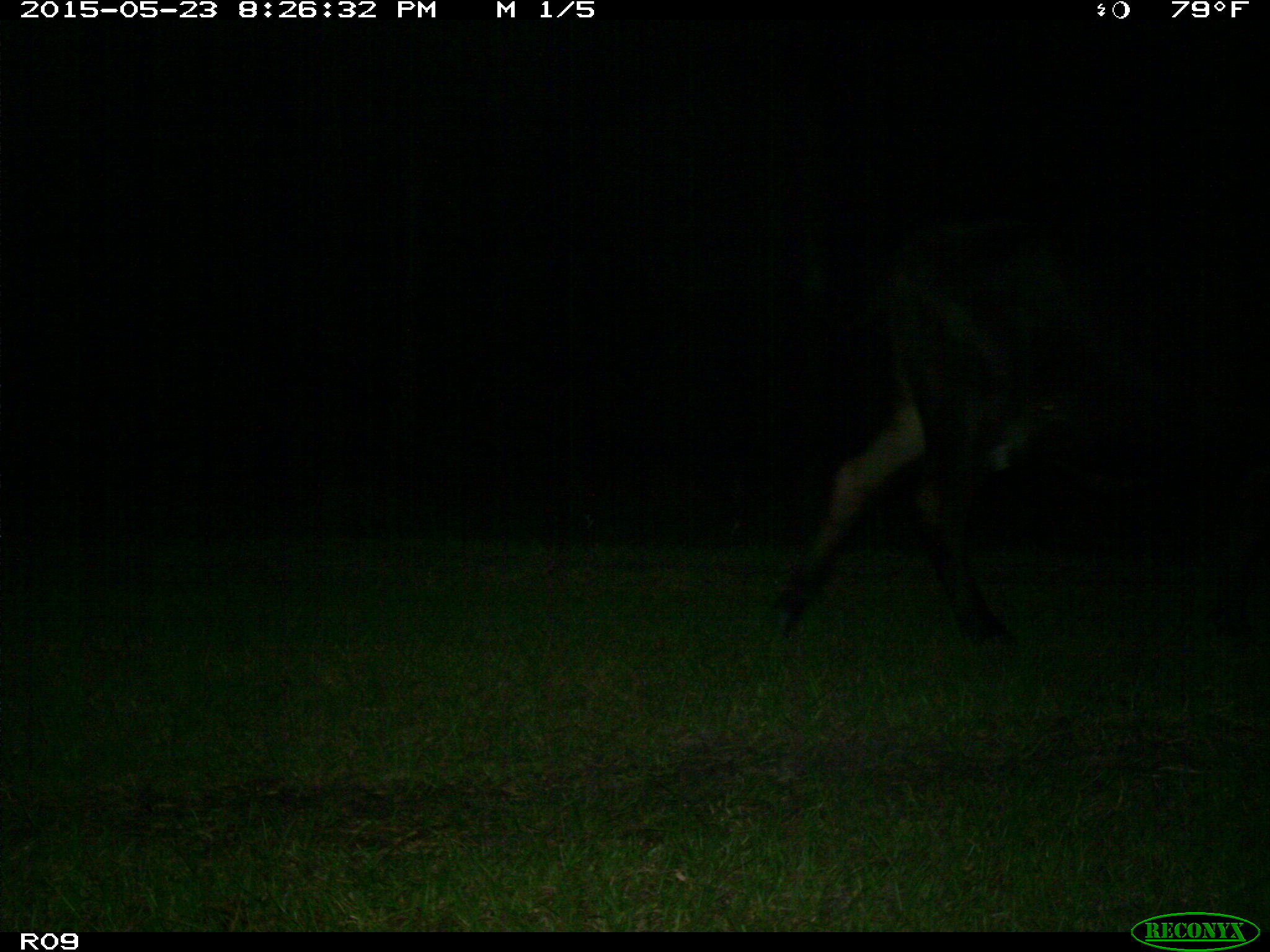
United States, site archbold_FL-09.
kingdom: Animalia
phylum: Chordata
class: Mammalia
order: Artiodactyla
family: Bovidae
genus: Bos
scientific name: Bos taurus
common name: domestic cow